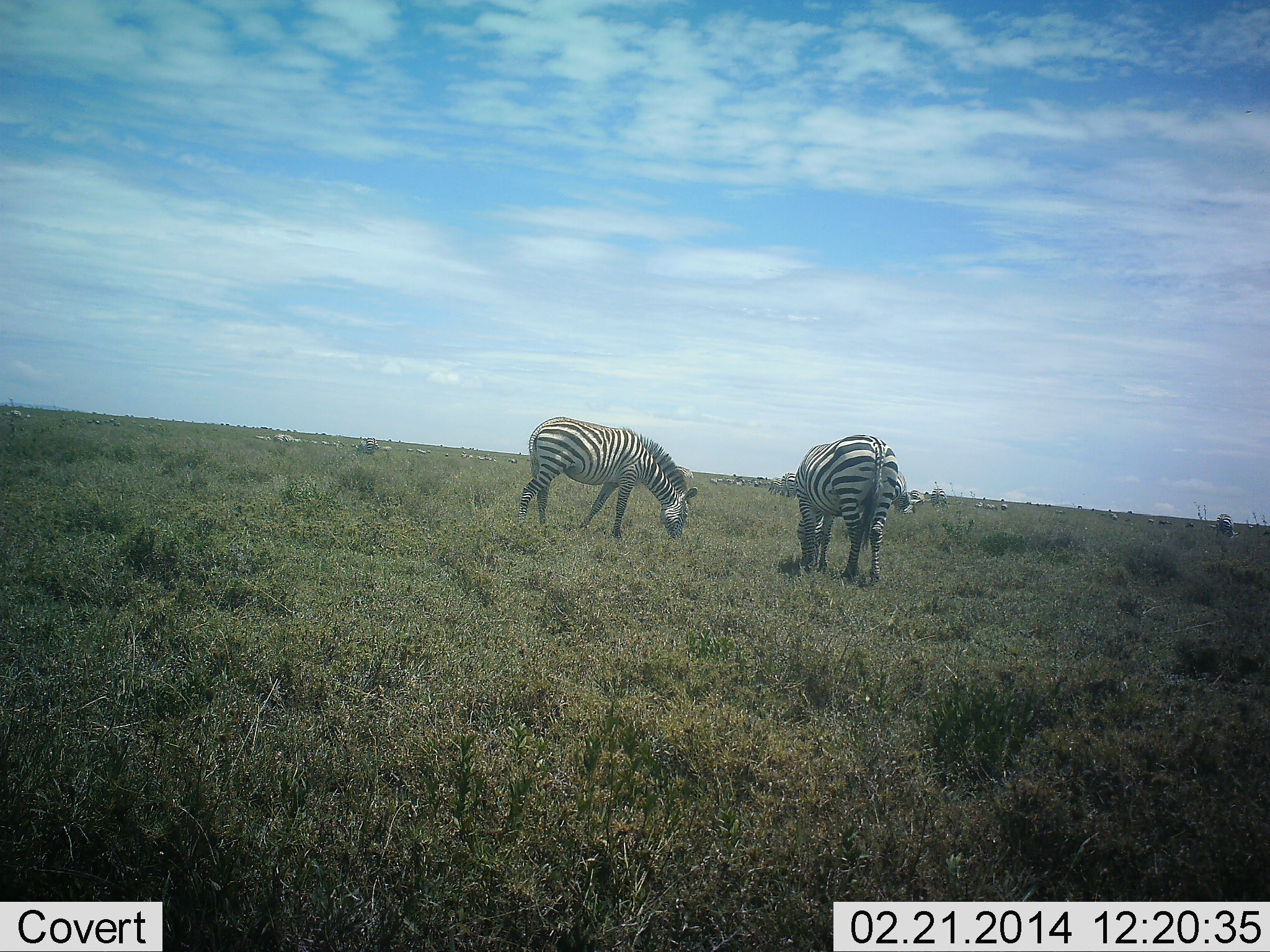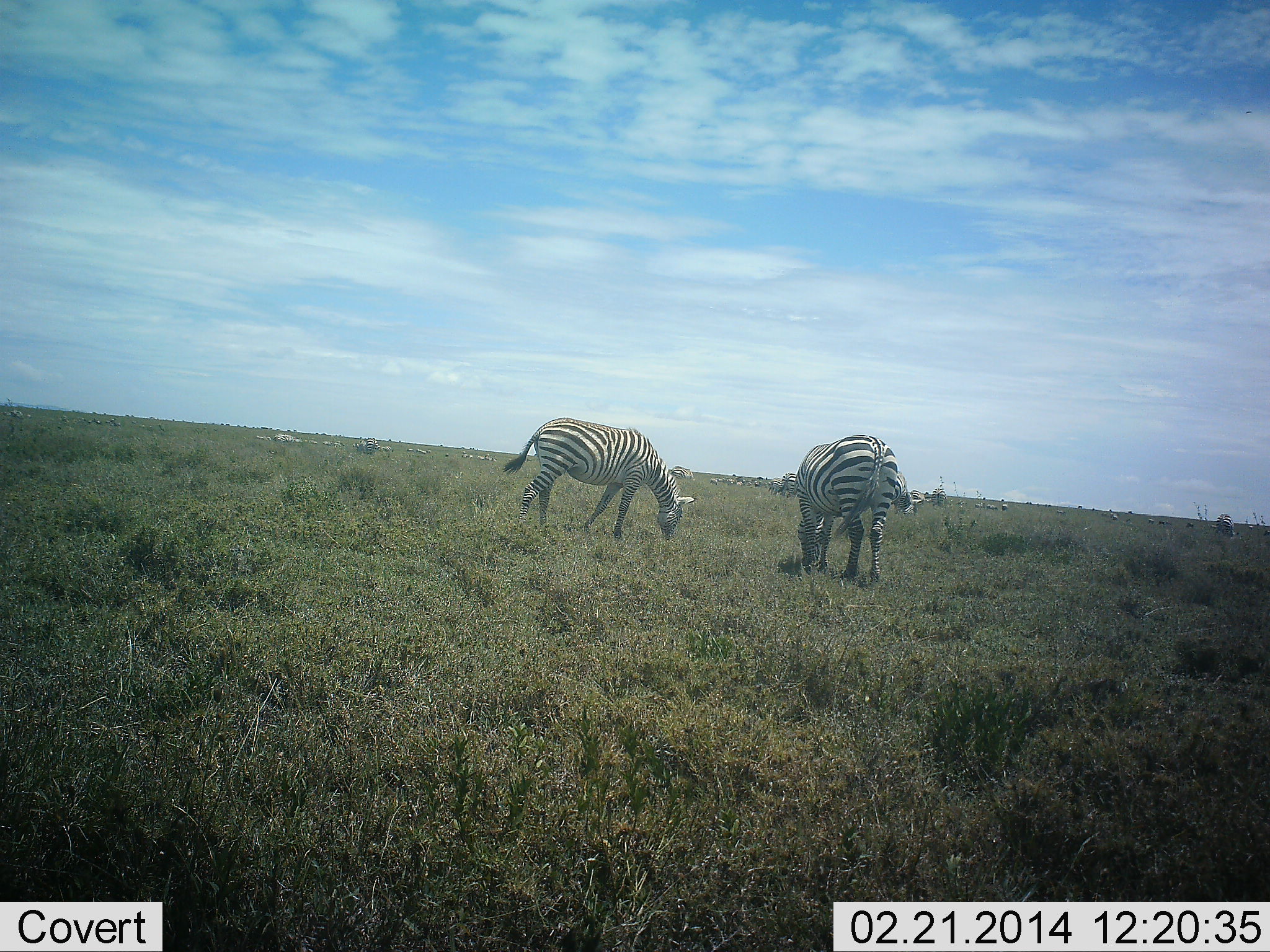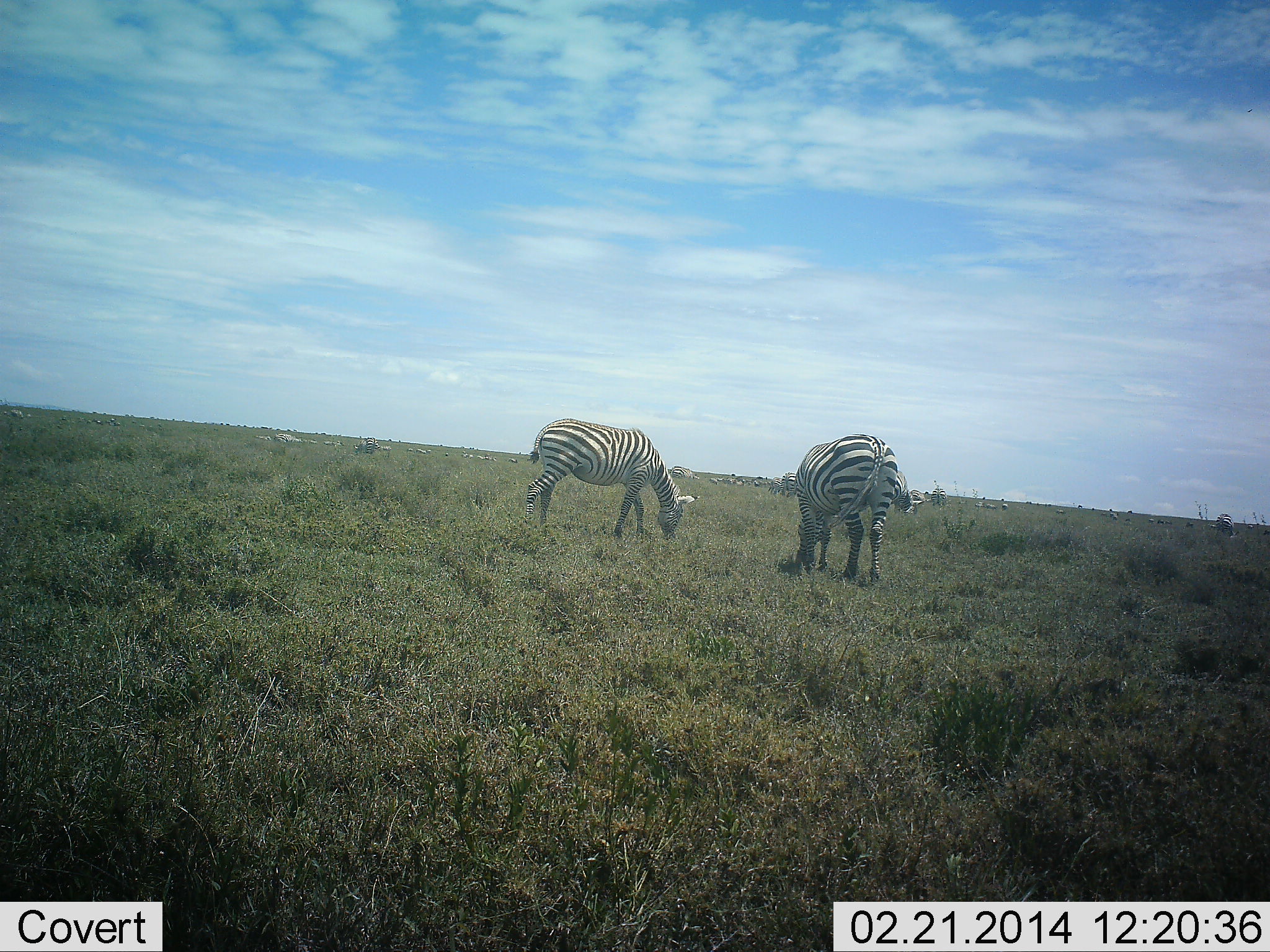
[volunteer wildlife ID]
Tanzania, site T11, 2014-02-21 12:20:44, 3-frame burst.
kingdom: Animalia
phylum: Chordata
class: Mammalia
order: Perissodactyla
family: Equidae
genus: Equus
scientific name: Equus quagga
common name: plains zebra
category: zebra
Zebra (plains zebra) (Equus quagga), count 2. Behavior (volunteer vote fractions): standing 30%, resting 0%, moving 5%, interacting 0%. Young present (vote fraction): 0%. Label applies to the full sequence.